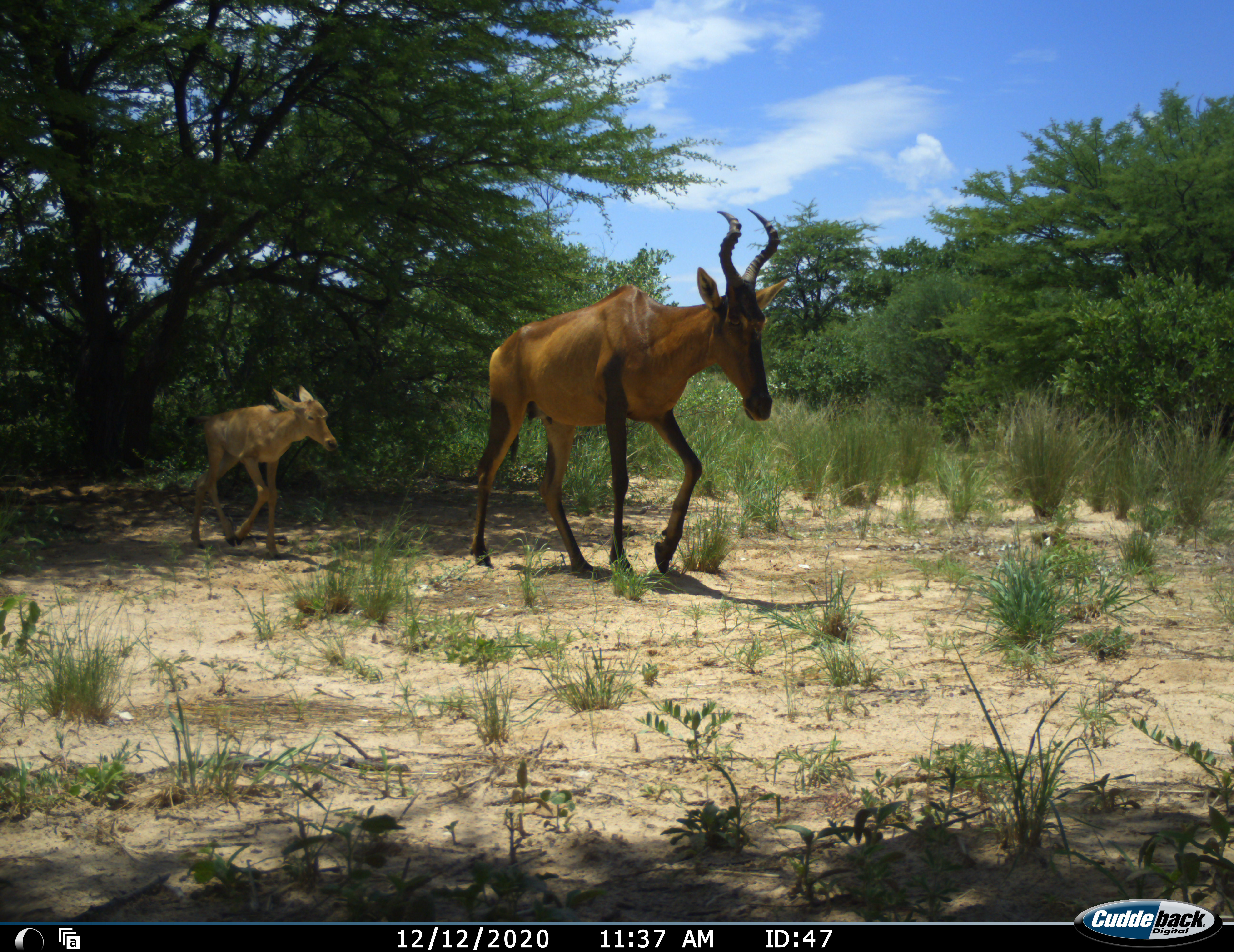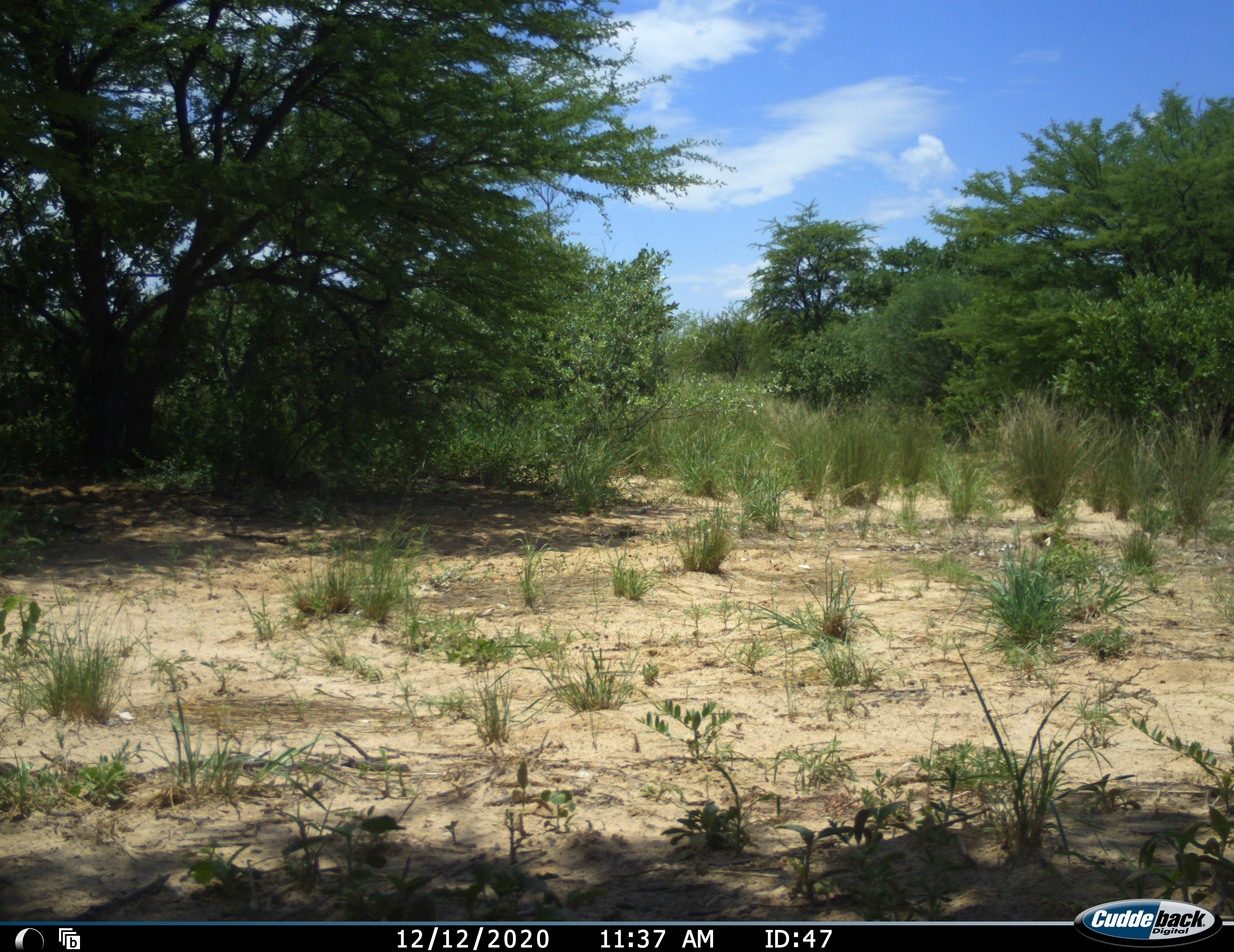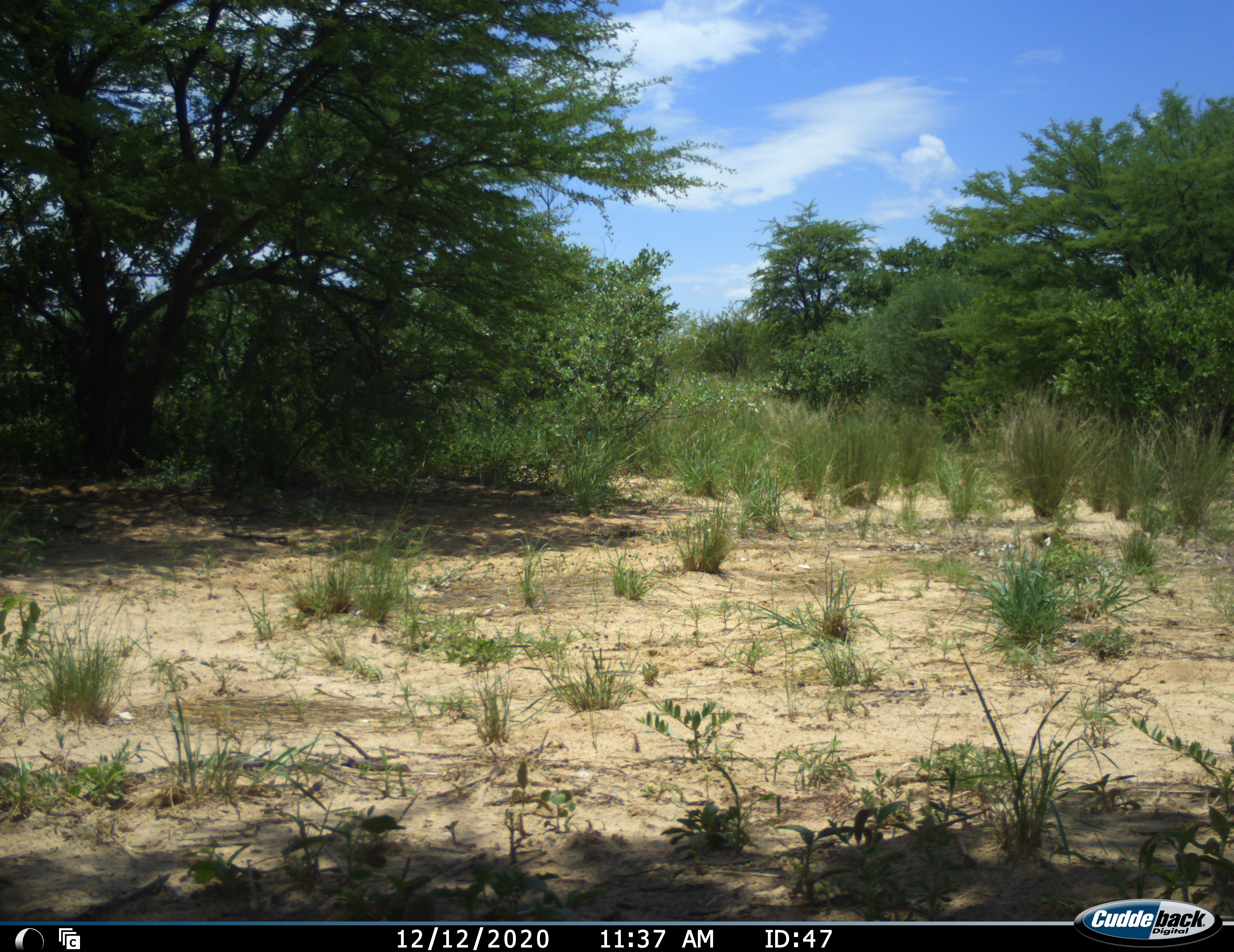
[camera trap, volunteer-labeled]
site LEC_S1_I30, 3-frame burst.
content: unidentified animal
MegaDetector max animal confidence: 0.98